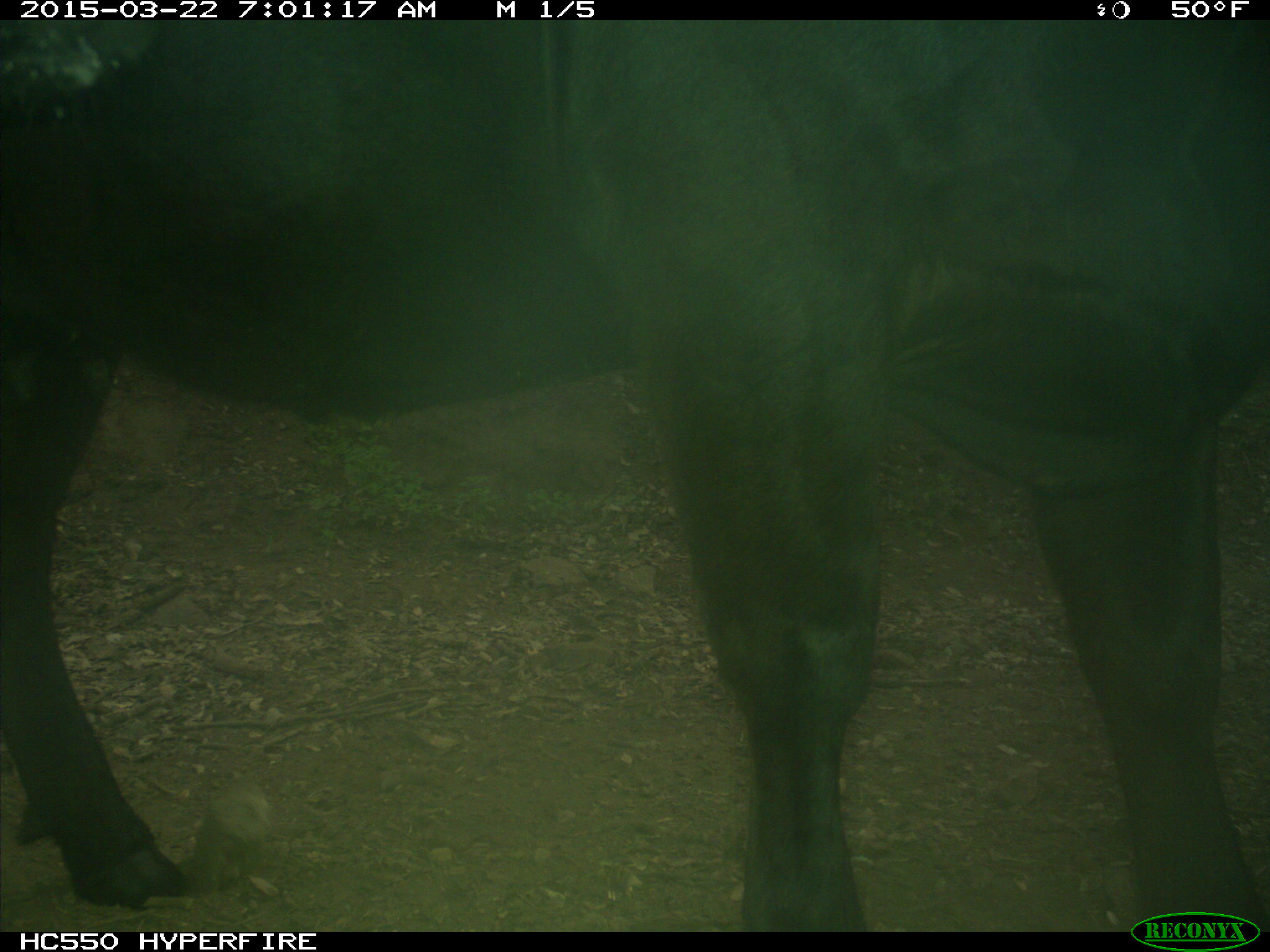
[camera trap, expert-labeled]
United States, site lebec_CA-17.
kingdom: Animalia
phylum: Chordata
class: Mammalia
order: Artiodactyla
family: Bovidae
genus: Bos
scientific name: Bos taurus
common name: domestic cow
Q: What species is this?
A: Bos taurus (domestic cow).